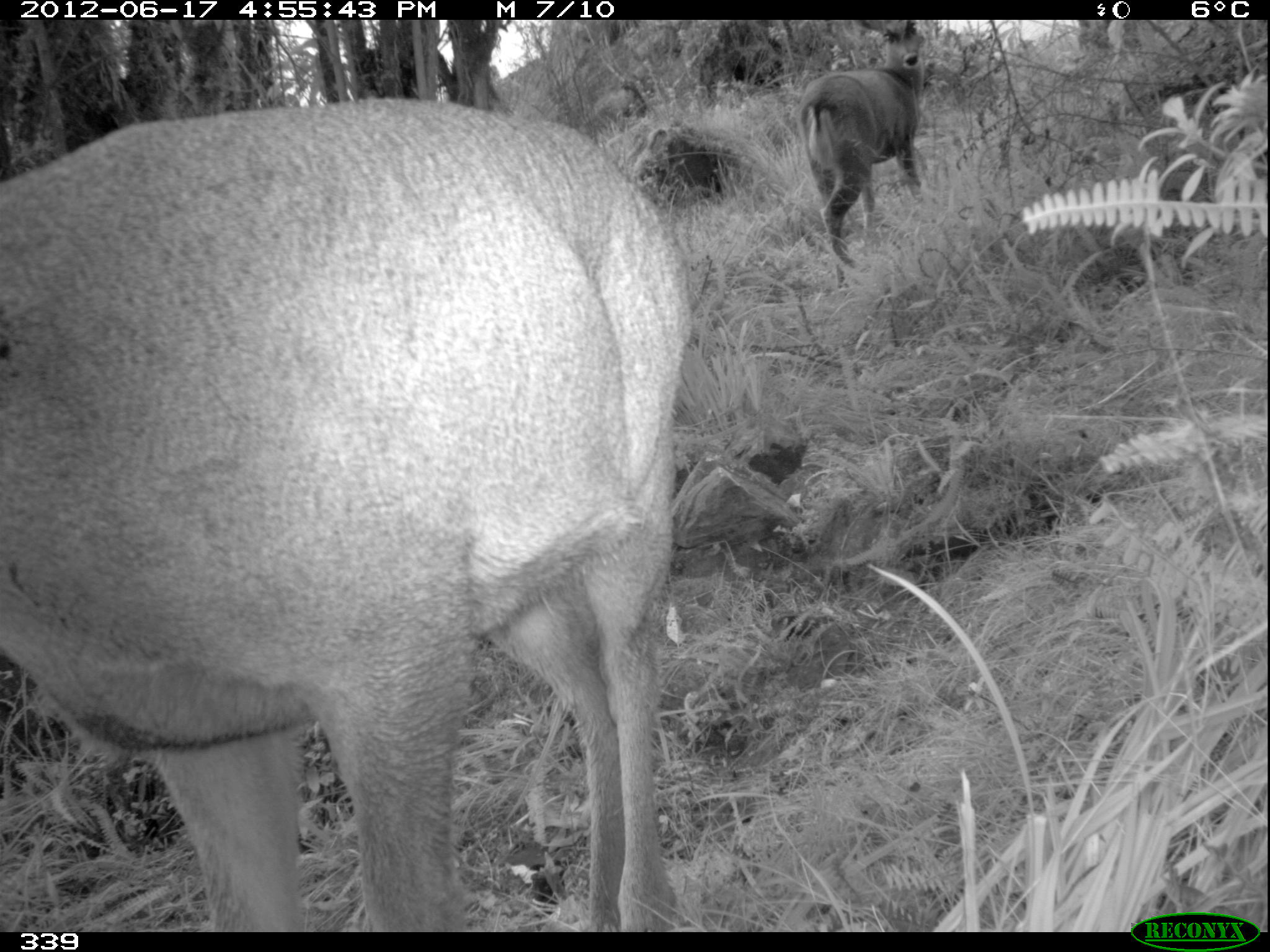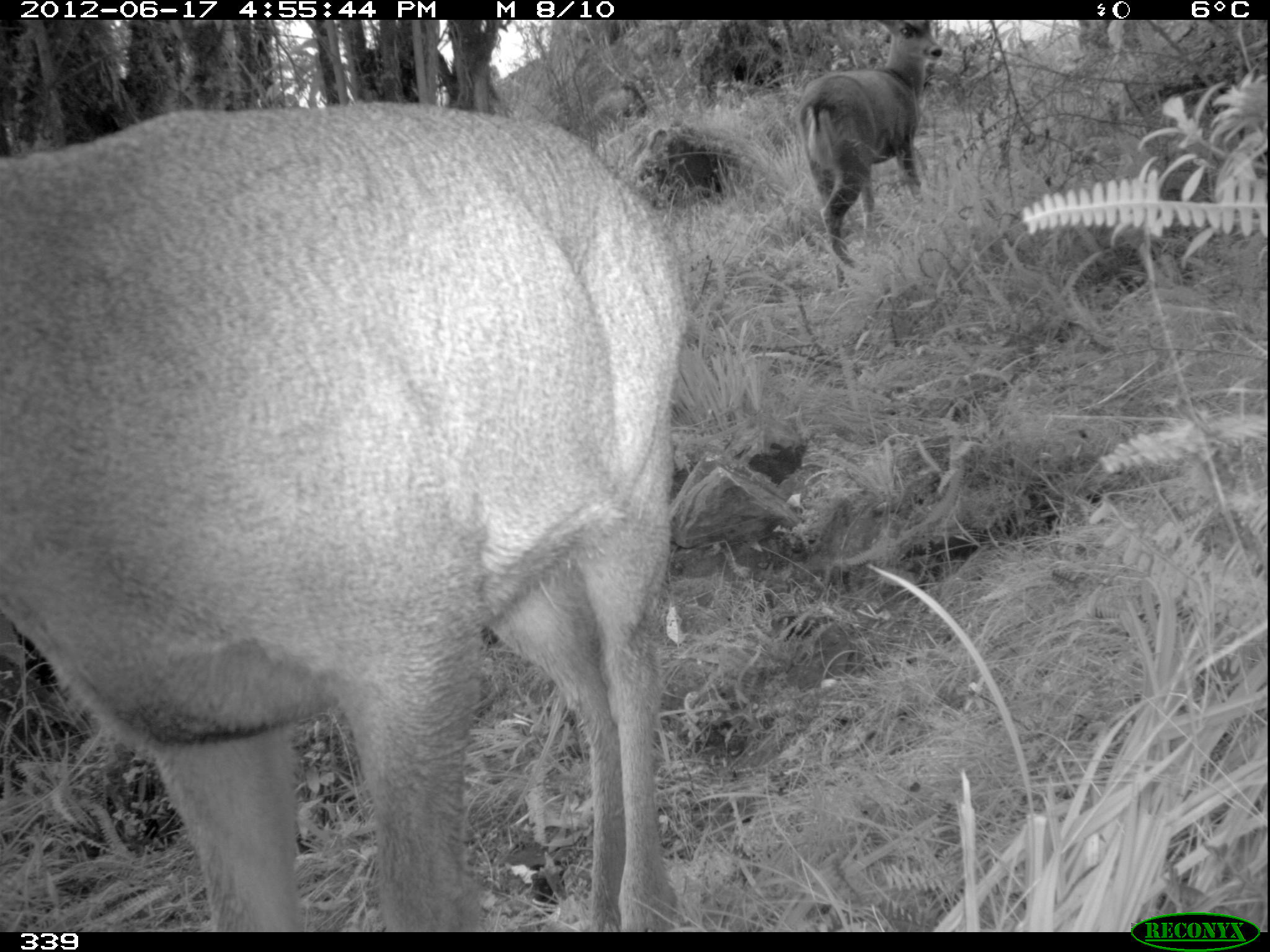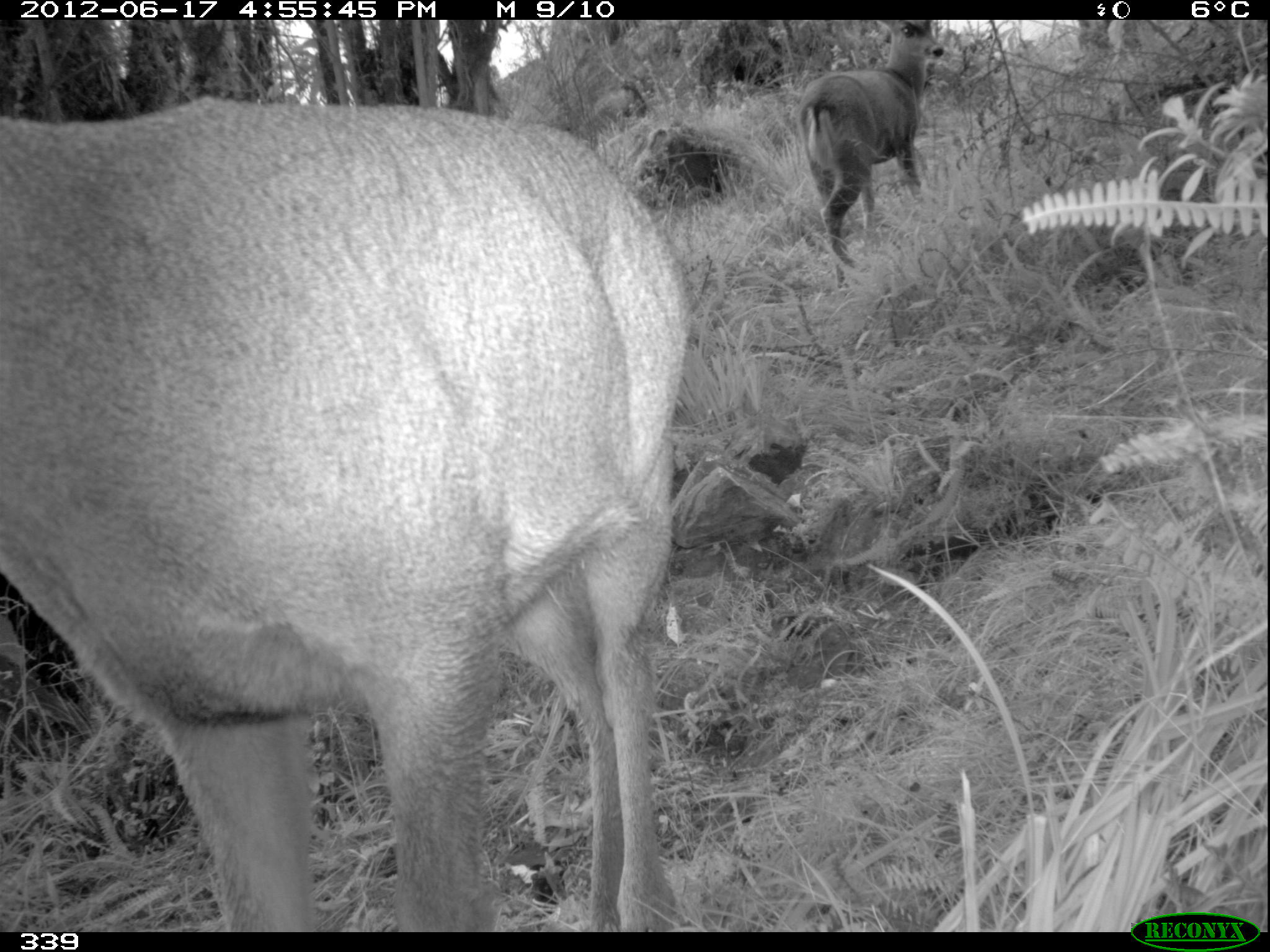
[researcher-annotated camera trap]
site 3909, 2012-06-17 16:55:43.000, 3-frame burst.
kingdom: Animalia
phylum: Chordata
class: Mammalia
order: Artiodactyla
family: Cervidae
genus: Hippocamelus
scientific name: Hippocamelus antisensis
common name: taruca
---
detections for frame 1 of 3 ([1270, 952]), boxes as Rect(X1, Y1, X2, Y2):
hippocamelus antisensis: Rect(0, 91, 692, 931); Rect(793, 18, 927, 291)